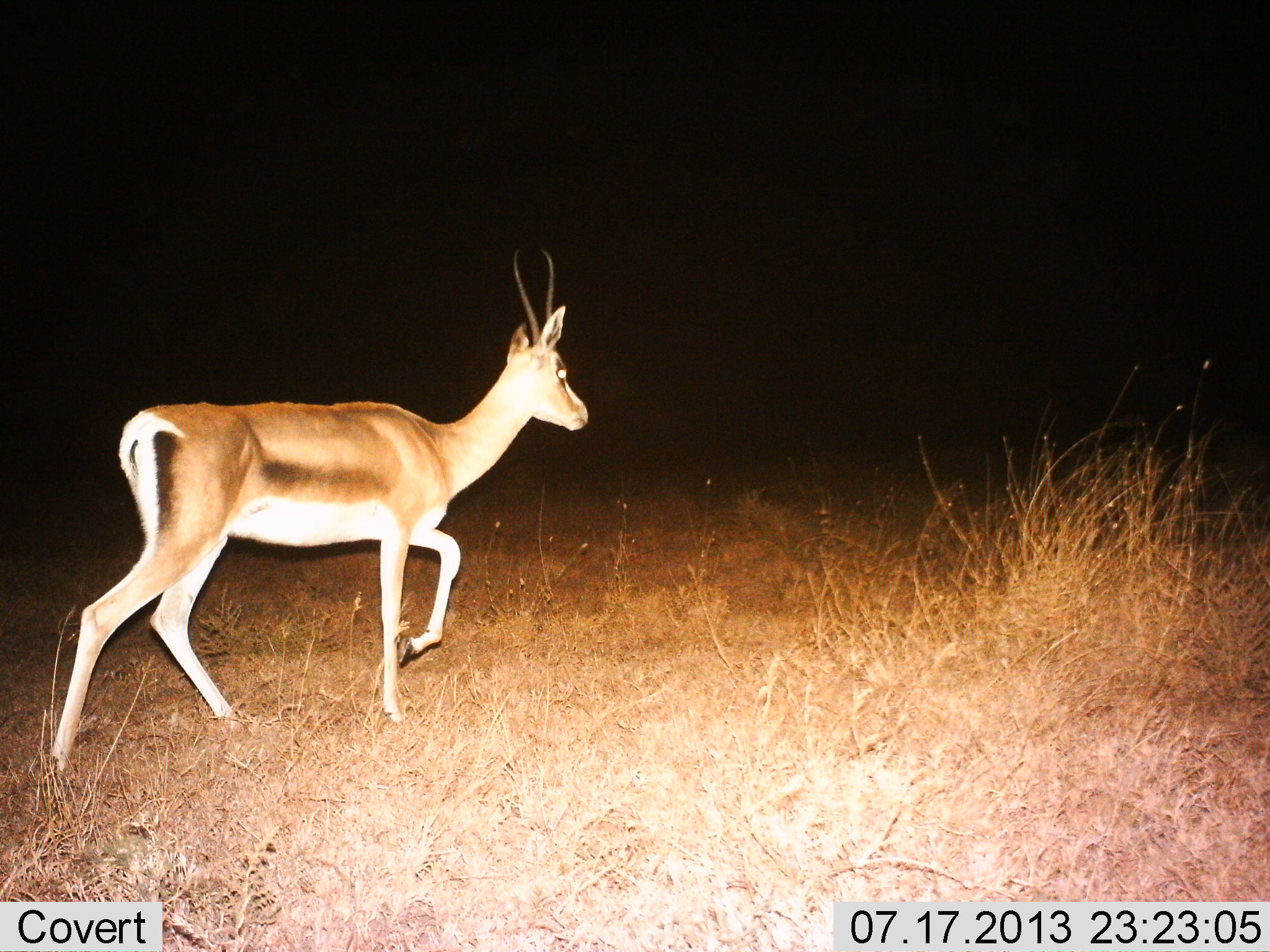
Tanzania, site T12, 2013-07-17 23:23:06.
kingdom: Animalia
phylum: Chordata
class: Mammalia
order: Artiodactyla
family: Bovidae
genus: Nanger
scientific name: Nanger granti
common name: grant's gazelle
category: gazellegrants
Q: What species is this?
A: Gazellegrants (grant's gazelle) (Nanger granti).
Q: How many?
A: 1.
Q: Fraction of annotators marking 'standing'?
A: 15%.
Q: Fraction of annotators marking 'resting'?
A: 0%.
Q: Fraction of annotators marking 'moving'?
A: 100%.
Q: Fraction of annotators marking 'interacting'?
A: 0%.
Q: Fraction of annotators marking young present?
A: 0%.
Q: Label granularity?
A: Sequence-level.